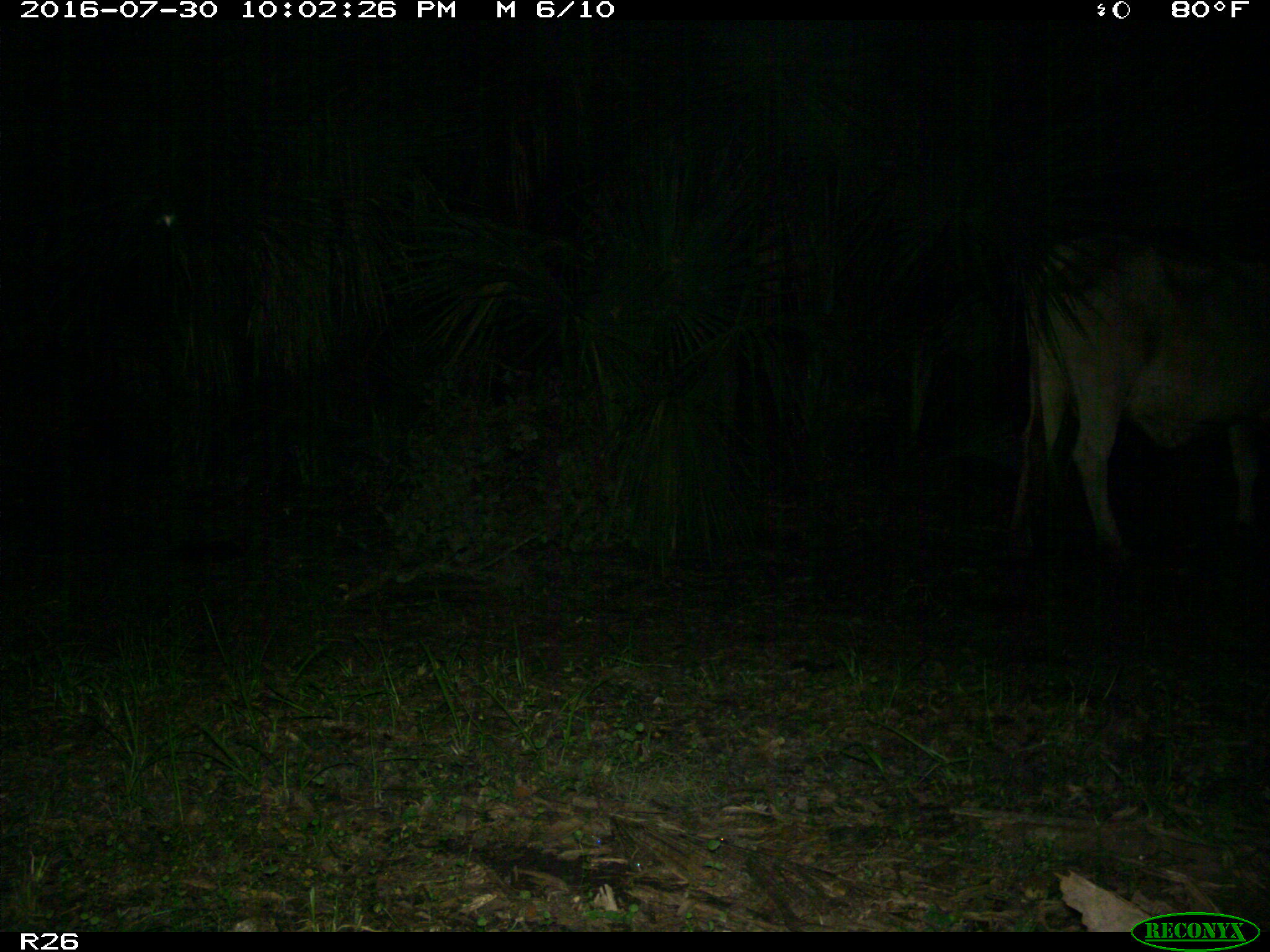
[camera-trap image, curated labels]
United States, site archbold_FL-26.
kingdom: Animalia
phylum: Chordata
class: Mammalia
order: Artiodactyla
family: Bovidae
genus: Bos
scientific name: Bos taurus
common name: domestic cow